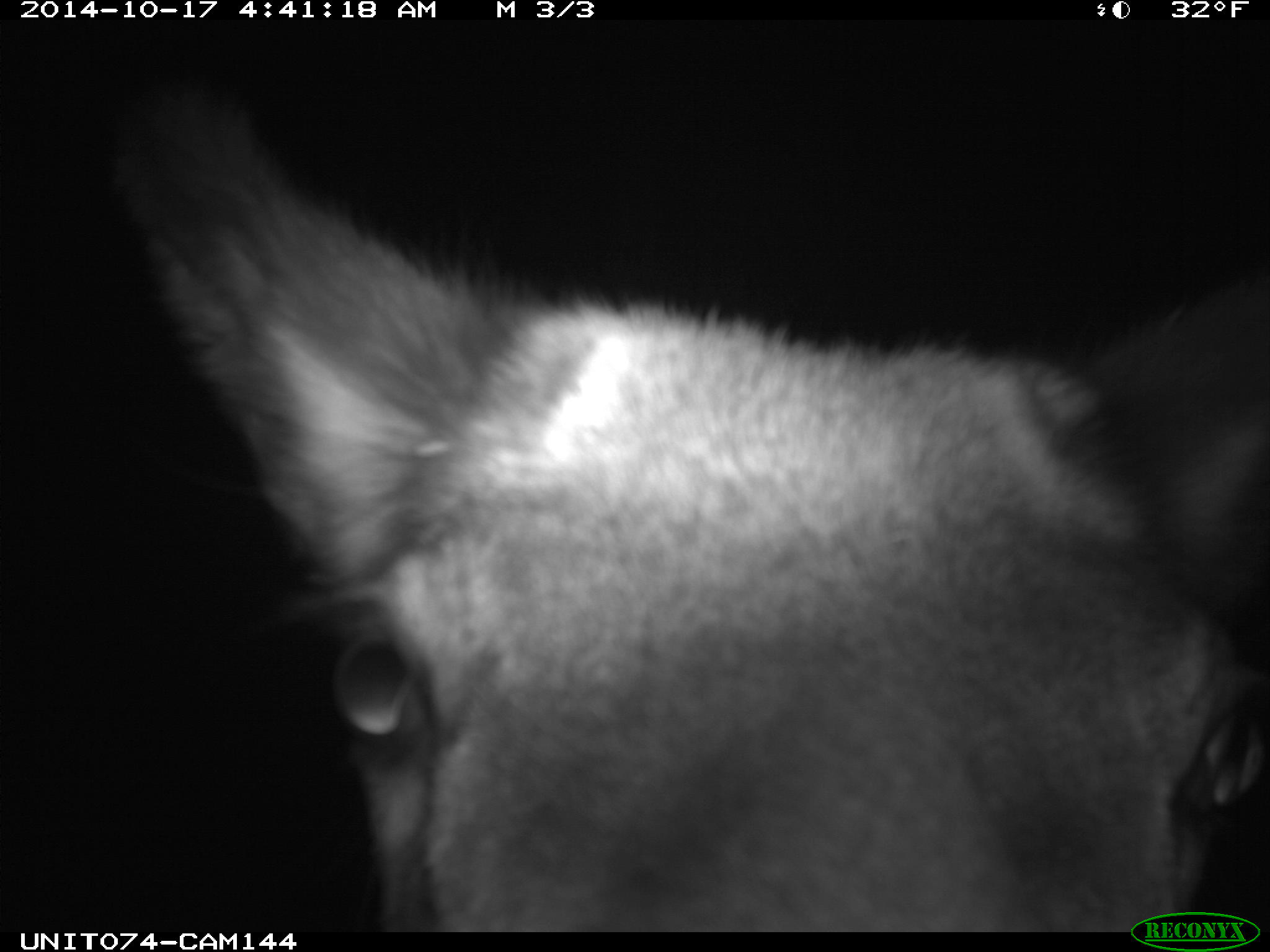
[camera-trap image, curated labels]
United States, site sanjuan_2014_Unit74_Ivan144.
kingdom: Animalia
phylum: Chordata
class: Mammalia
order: Artiodactyla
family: Cervidae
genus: Cervus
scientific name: Cervus elaphus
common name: red deer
Cervus elaphus (red deer).